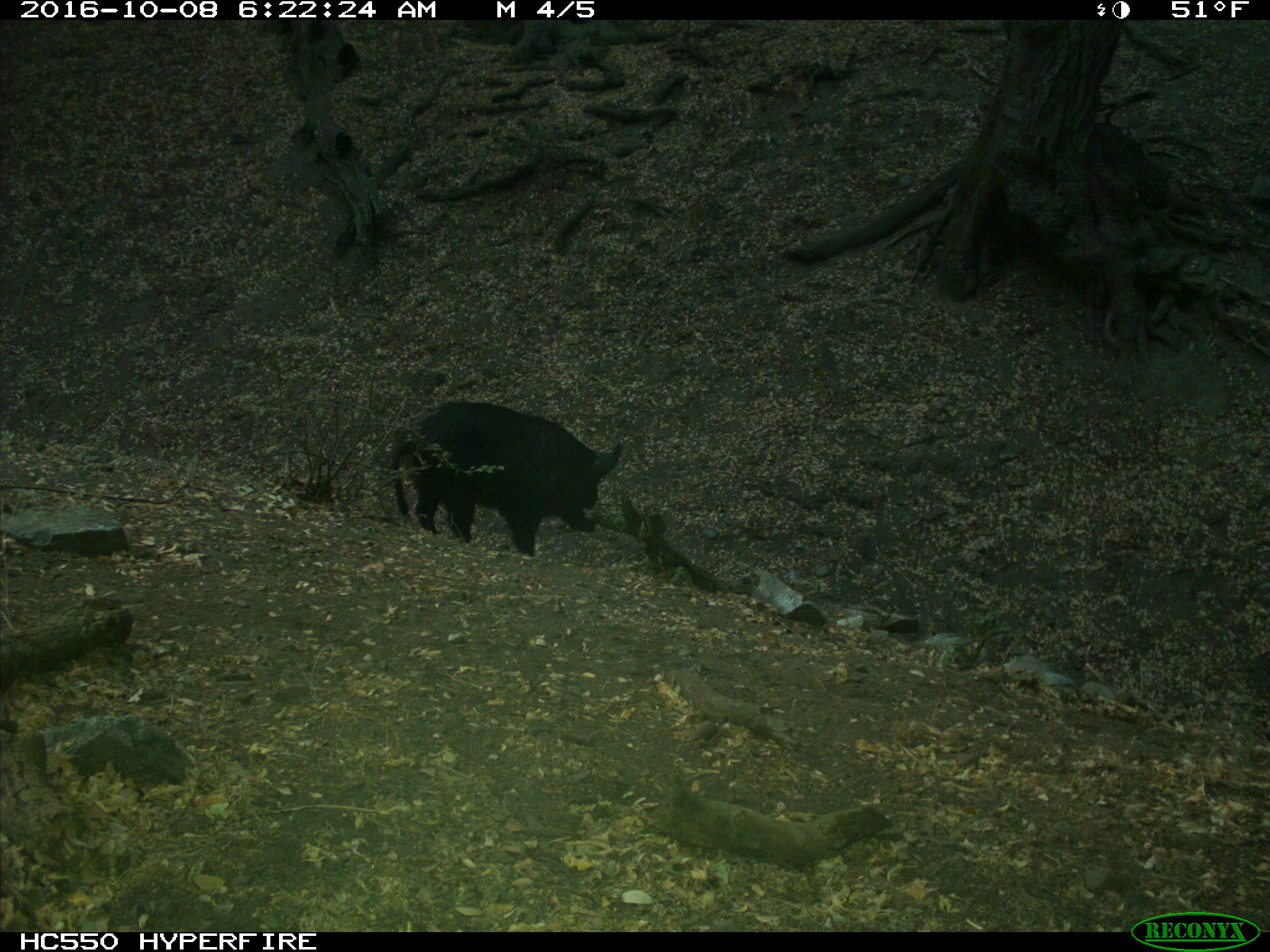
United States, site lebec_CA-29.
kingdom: Animalia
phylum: Chordata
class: Mammalia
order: Artiodactyla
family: Suidae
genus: Sus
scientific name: Sus scrofa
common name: wild boar